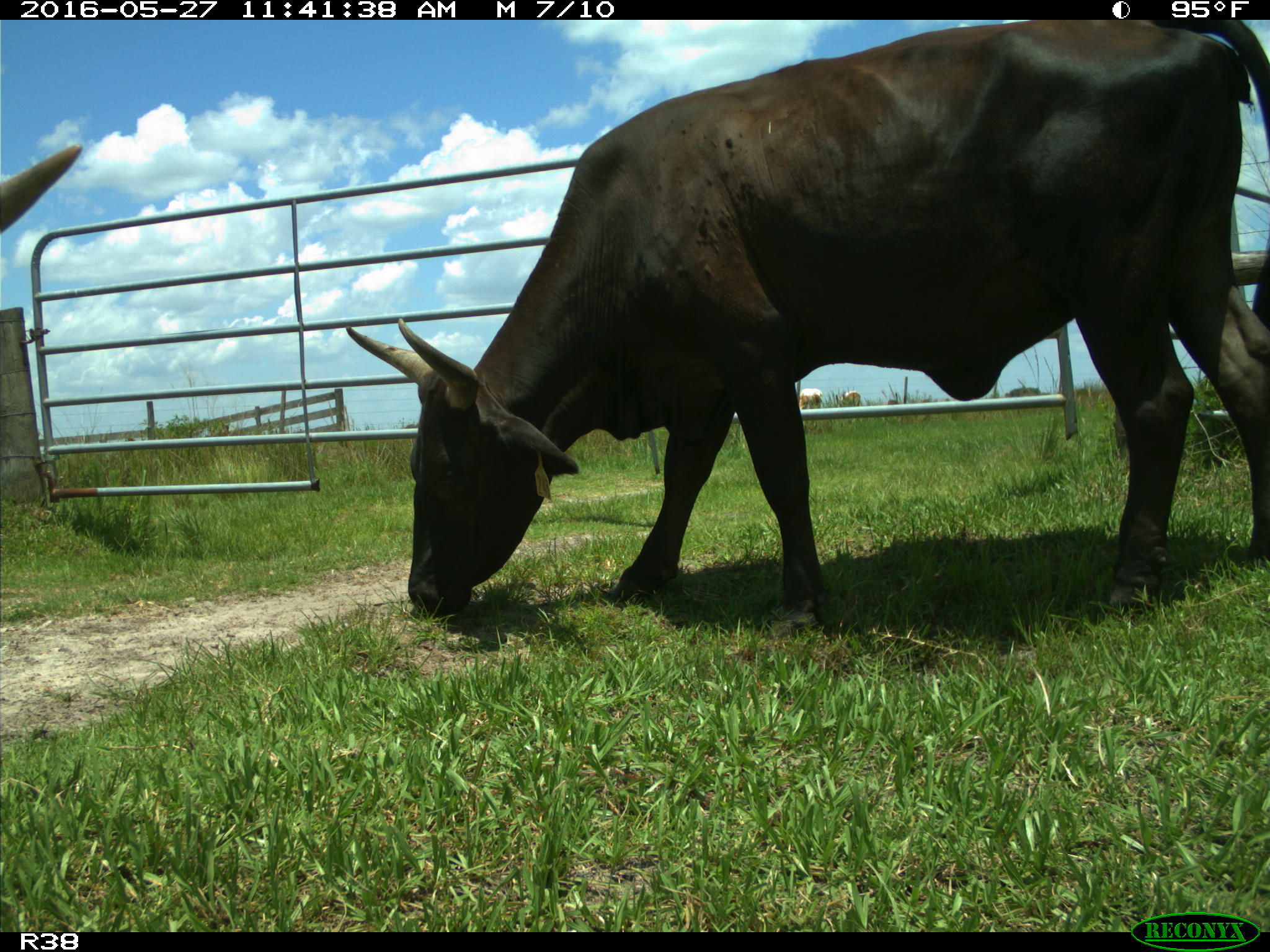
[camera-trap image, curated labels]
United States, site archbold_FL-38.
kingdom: Animalia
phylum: Chordata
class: Mammalia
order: Artiodactyla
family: Bovidae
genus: Bos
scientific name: Bos taurus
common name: domestic cow